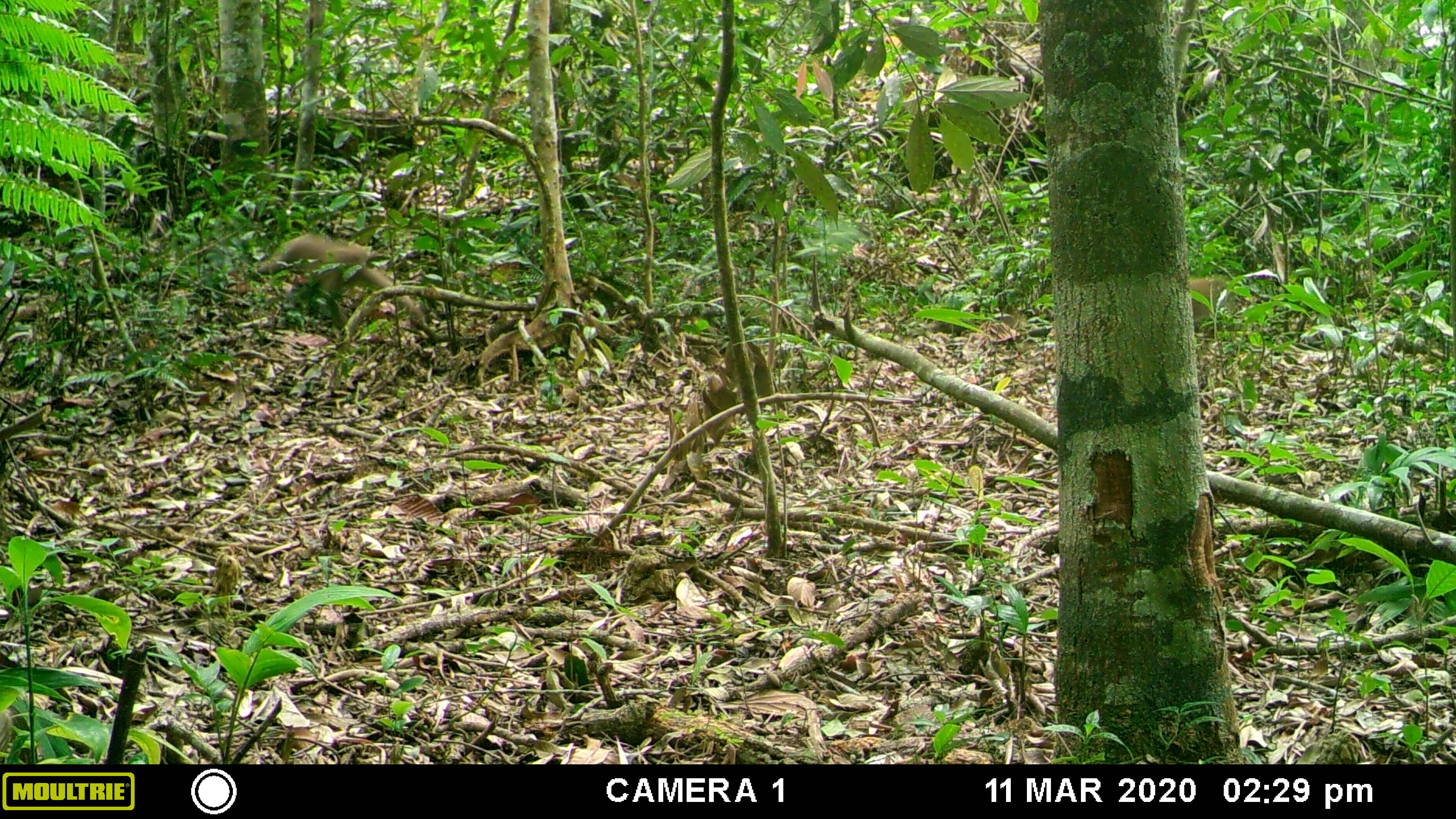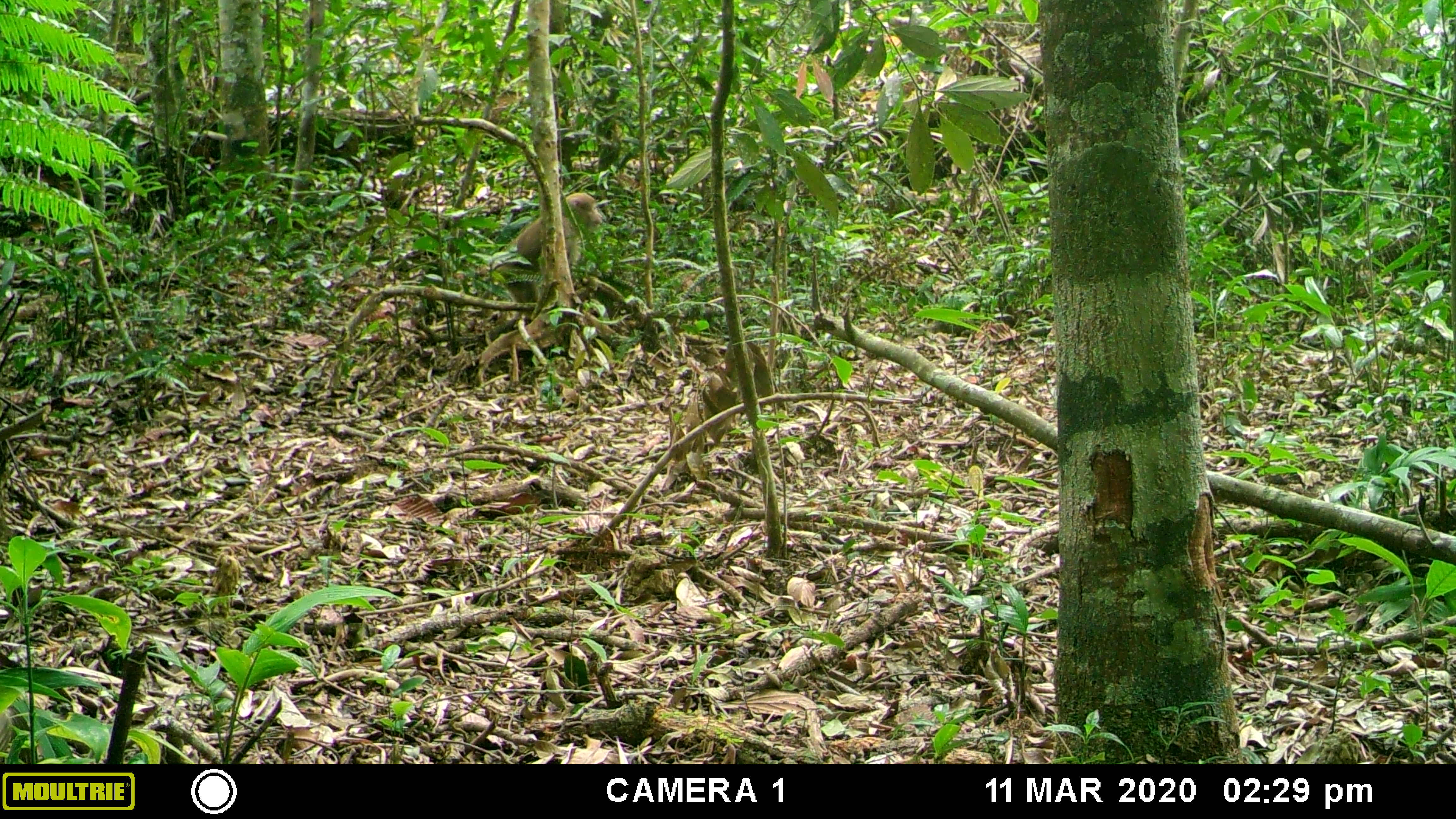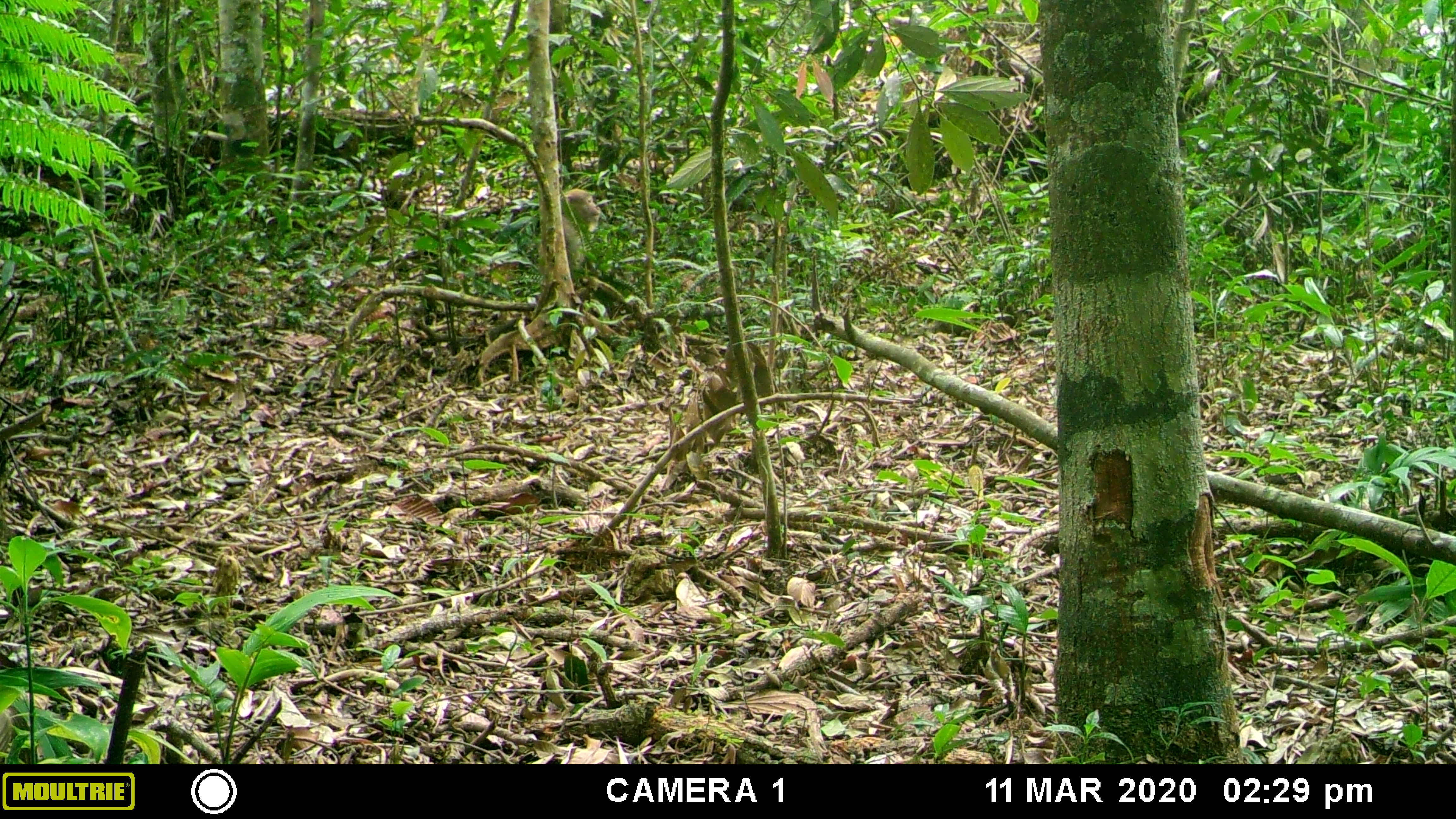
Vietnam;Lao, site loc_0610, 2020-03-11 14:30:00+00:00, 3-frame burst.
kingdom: Animalia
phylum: Chordata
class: Mammalia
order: Primates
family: Cercopithecidae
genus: Macaca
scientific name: Macaca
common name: macaques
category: assam or rhesus macaque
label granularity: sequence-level